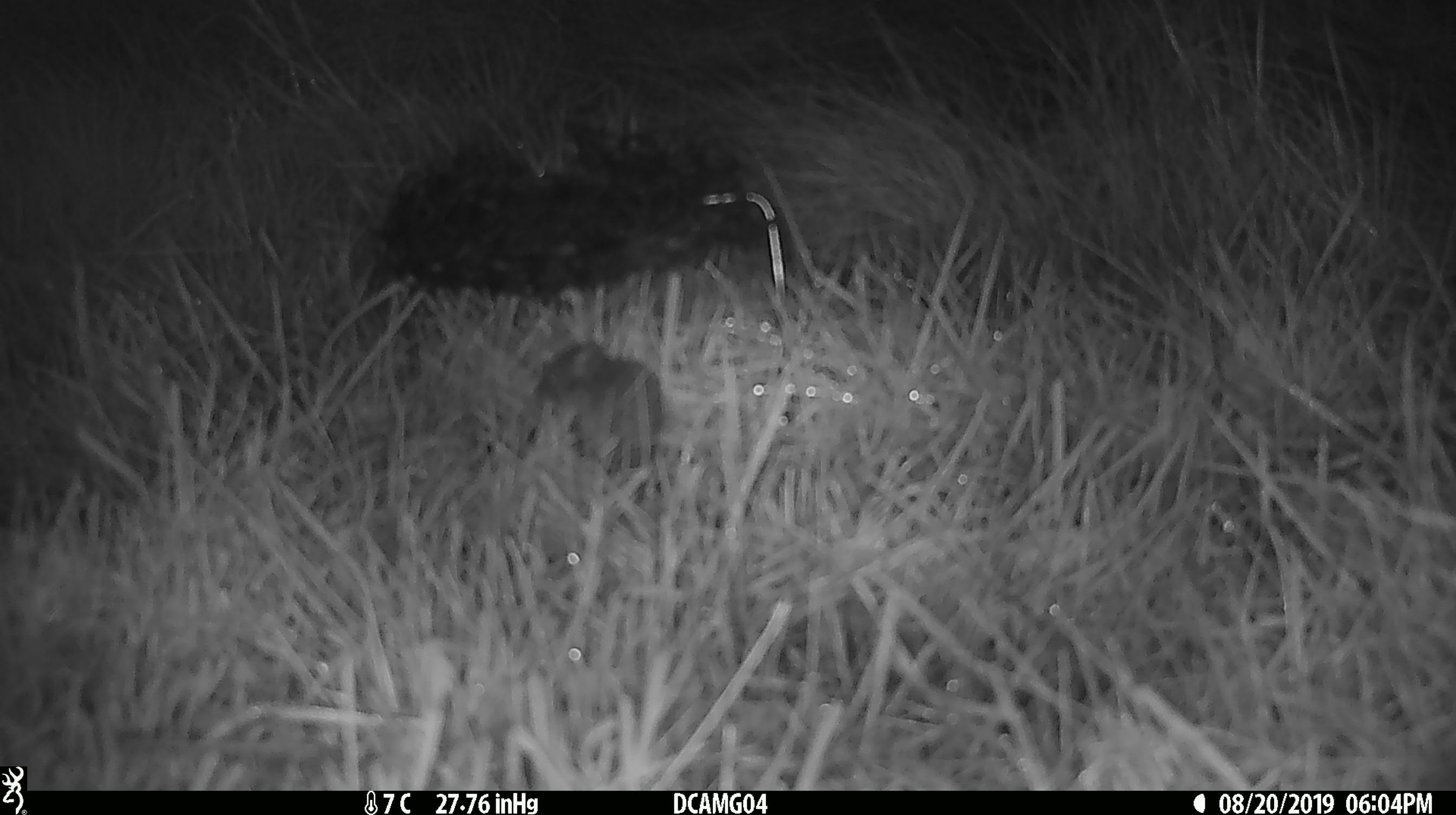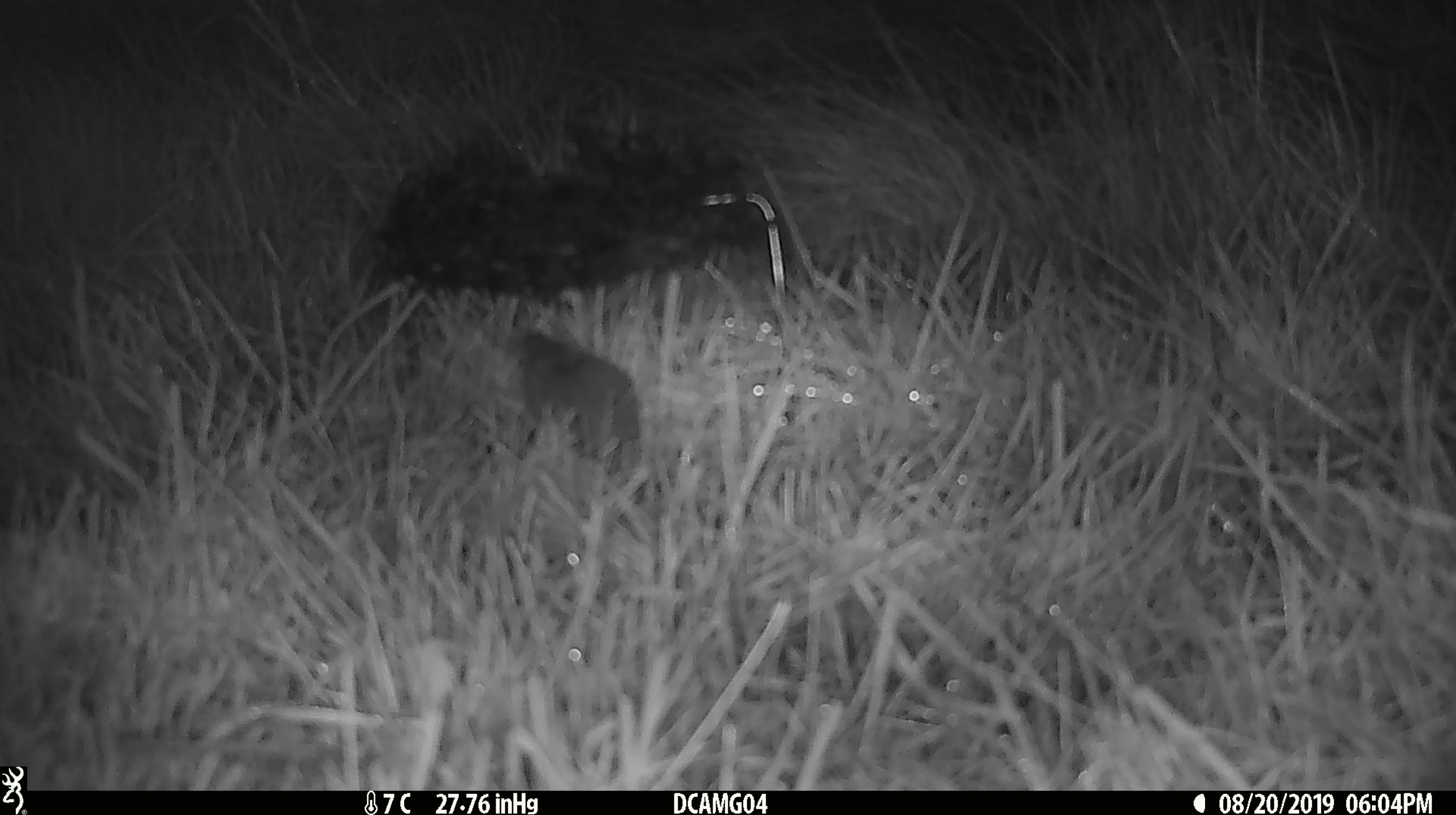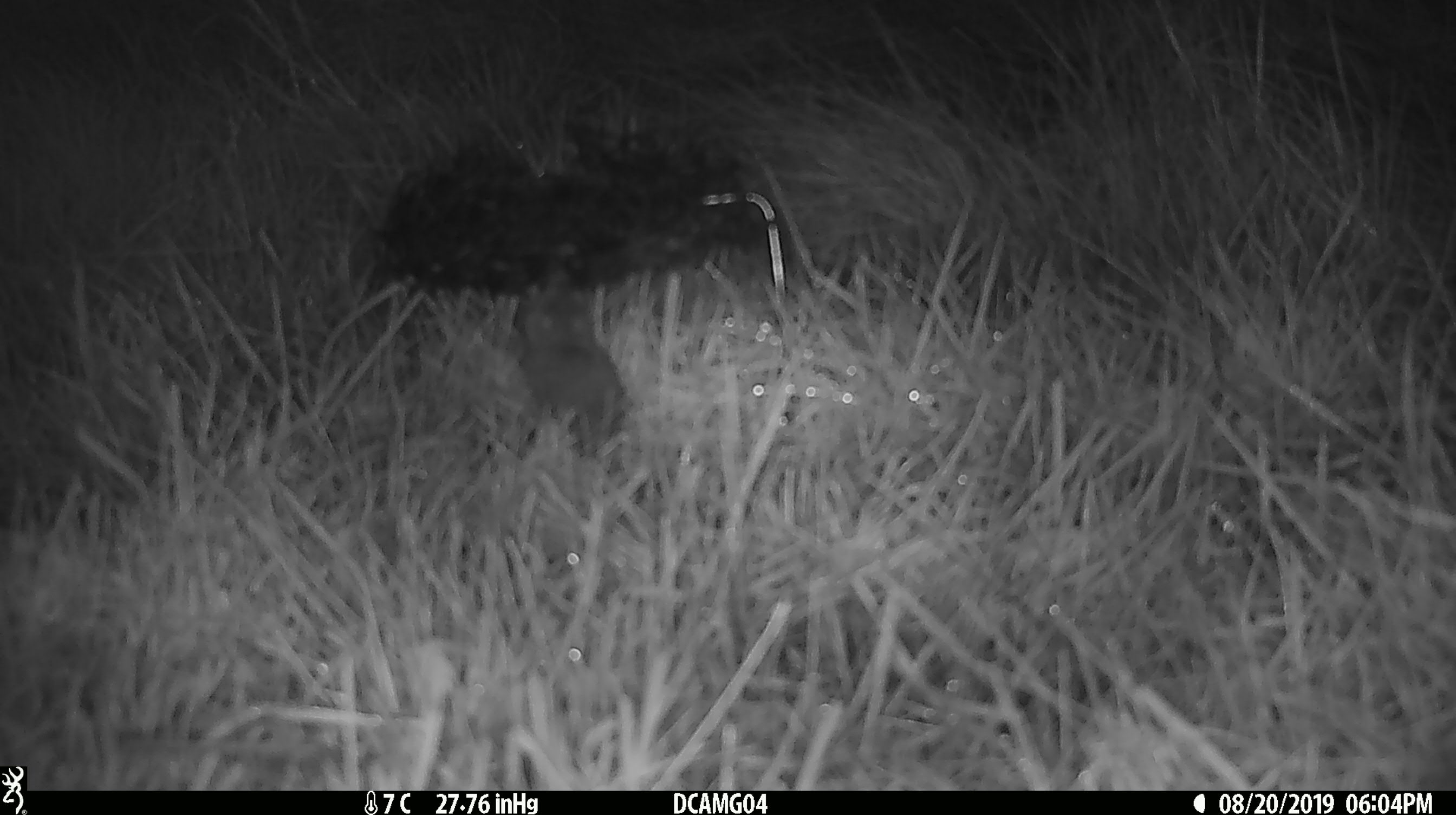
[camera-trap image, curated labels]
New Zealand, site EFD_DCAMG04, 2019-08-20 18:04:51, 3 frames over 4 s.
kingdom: Animalia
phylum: Chordata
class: Mammalia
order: Rodentia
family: Muridae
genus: Mus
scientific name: Mus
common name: mouse